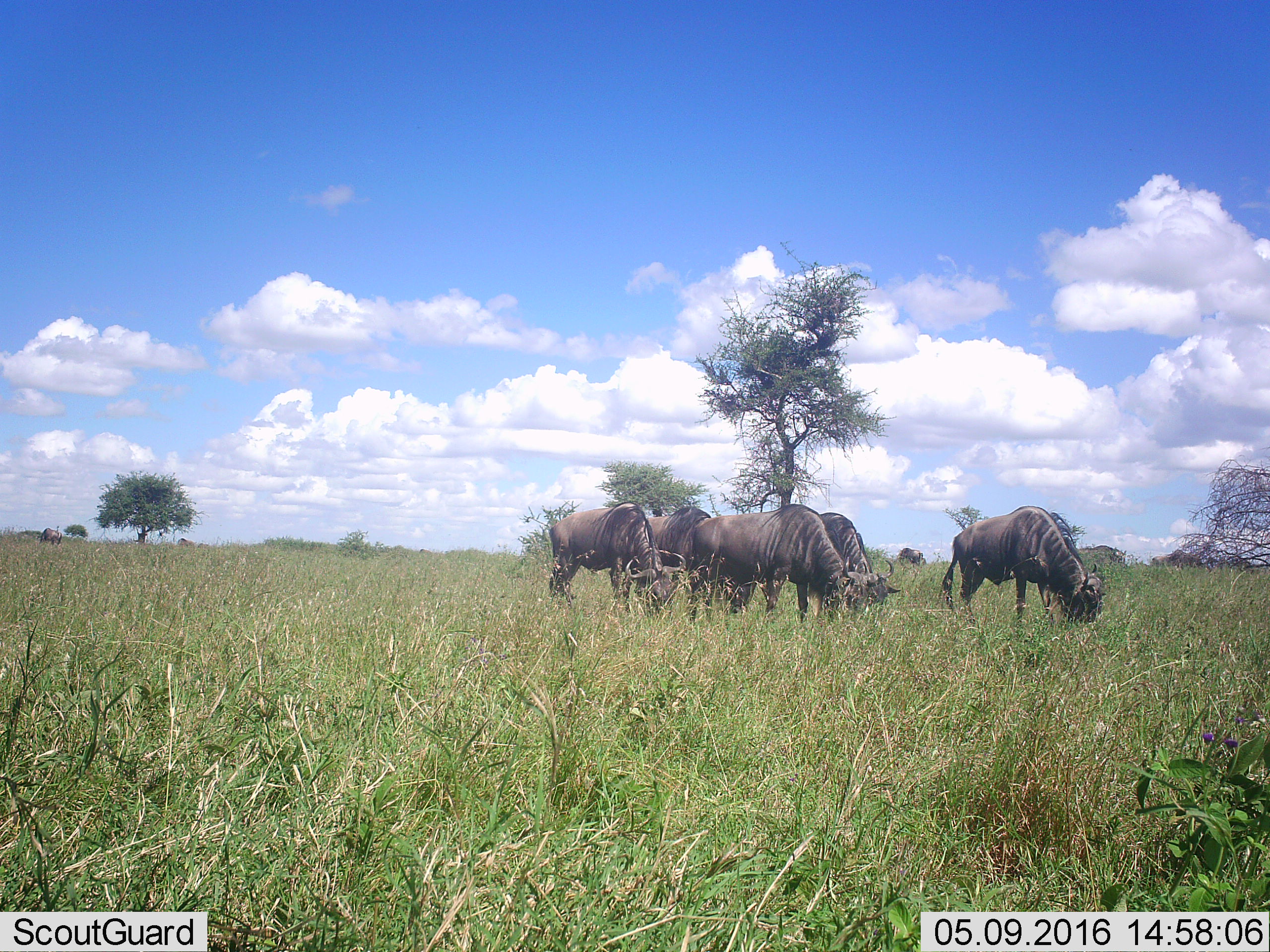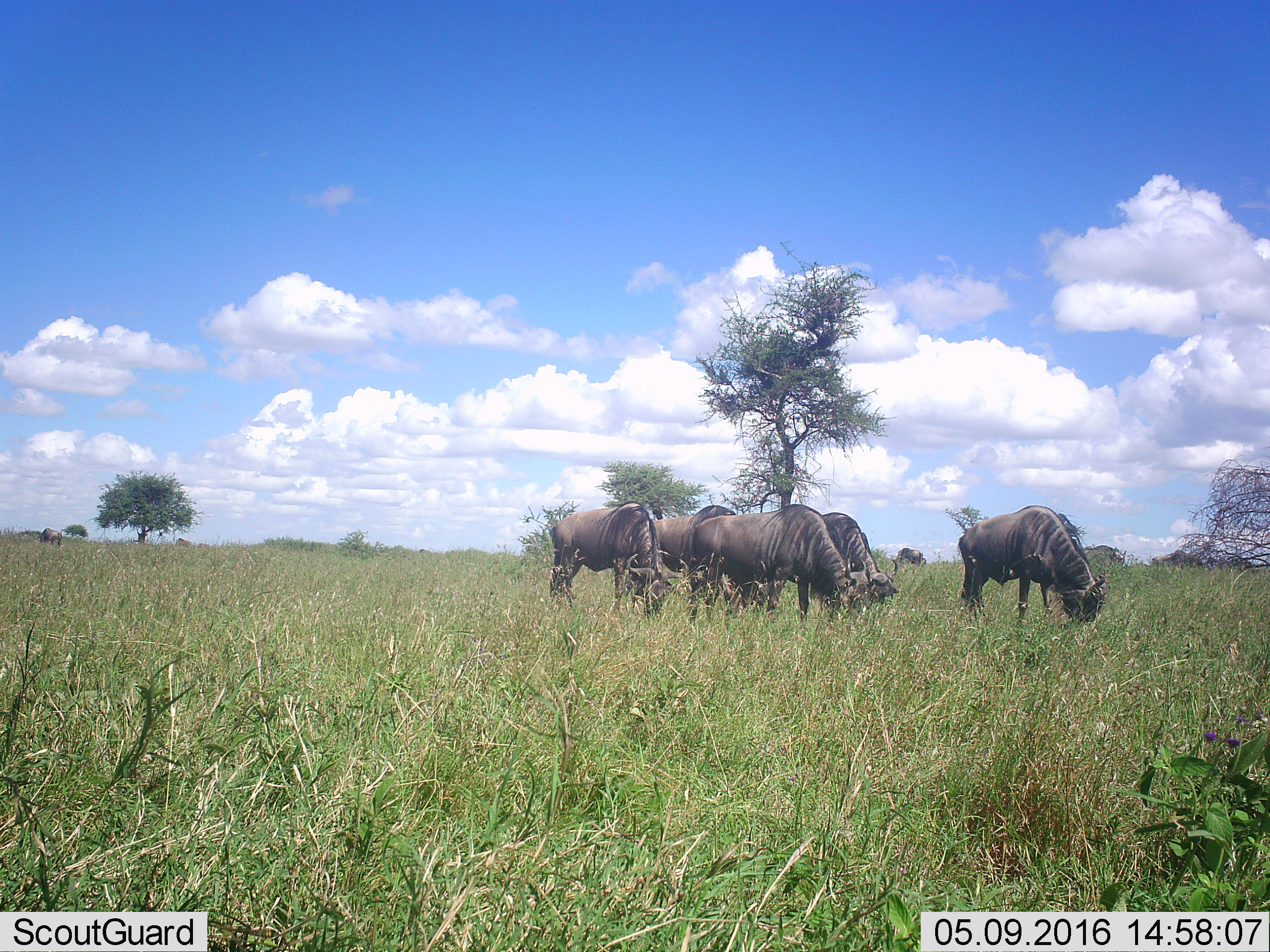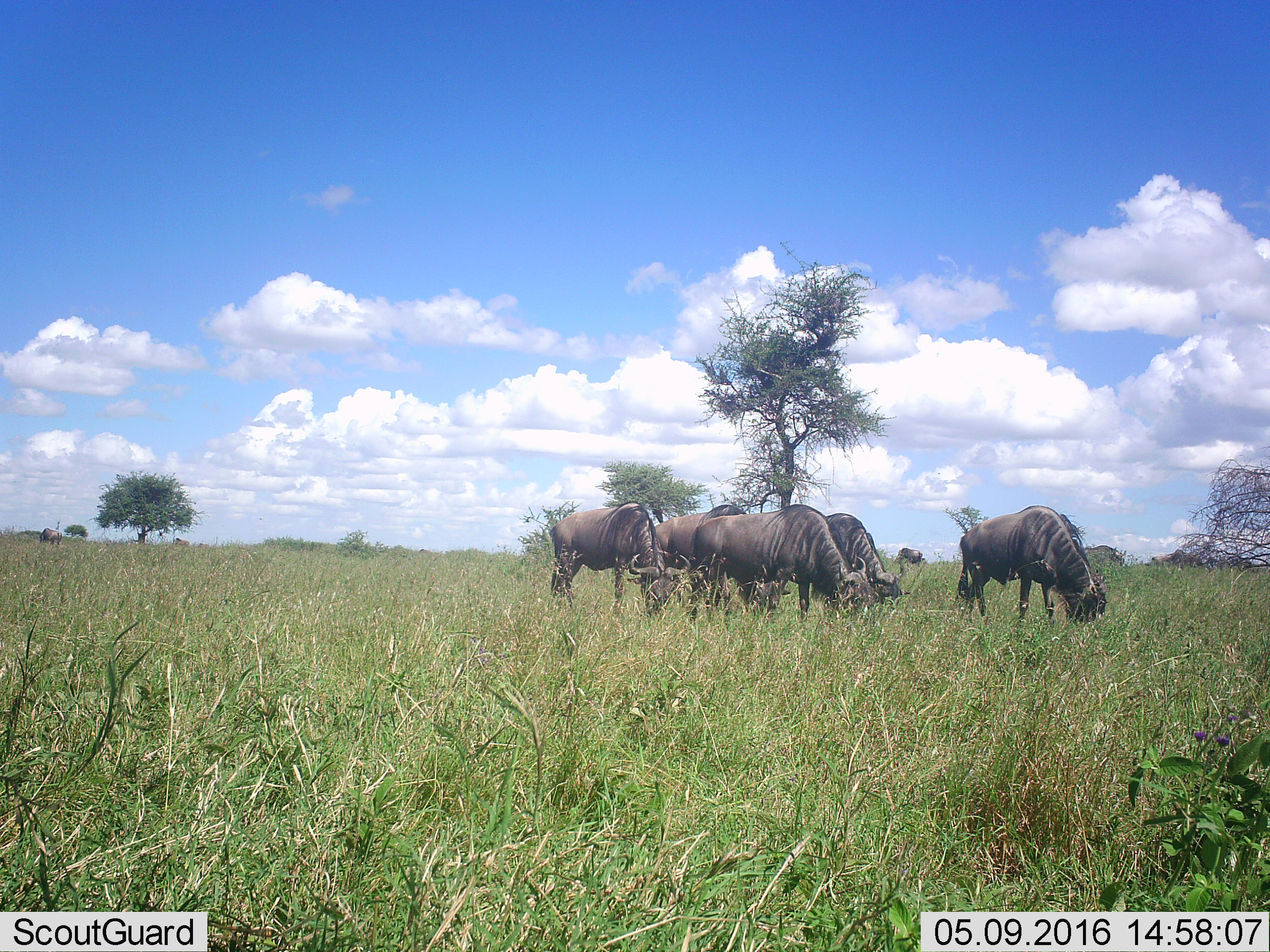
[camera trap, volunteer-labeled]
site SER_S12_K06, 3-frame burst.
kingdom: Animalia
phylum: Chordata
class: Mammalia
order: Artiodactyla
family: Bovidae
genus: Connochaetes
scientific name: Connochaetes taurinus taurinus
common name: blue wildebeest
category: wildebeestblue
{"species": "wildebeestblue (blue wildebeest) (Connochaetes taurinus taurinus)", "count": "7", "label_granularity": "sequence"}